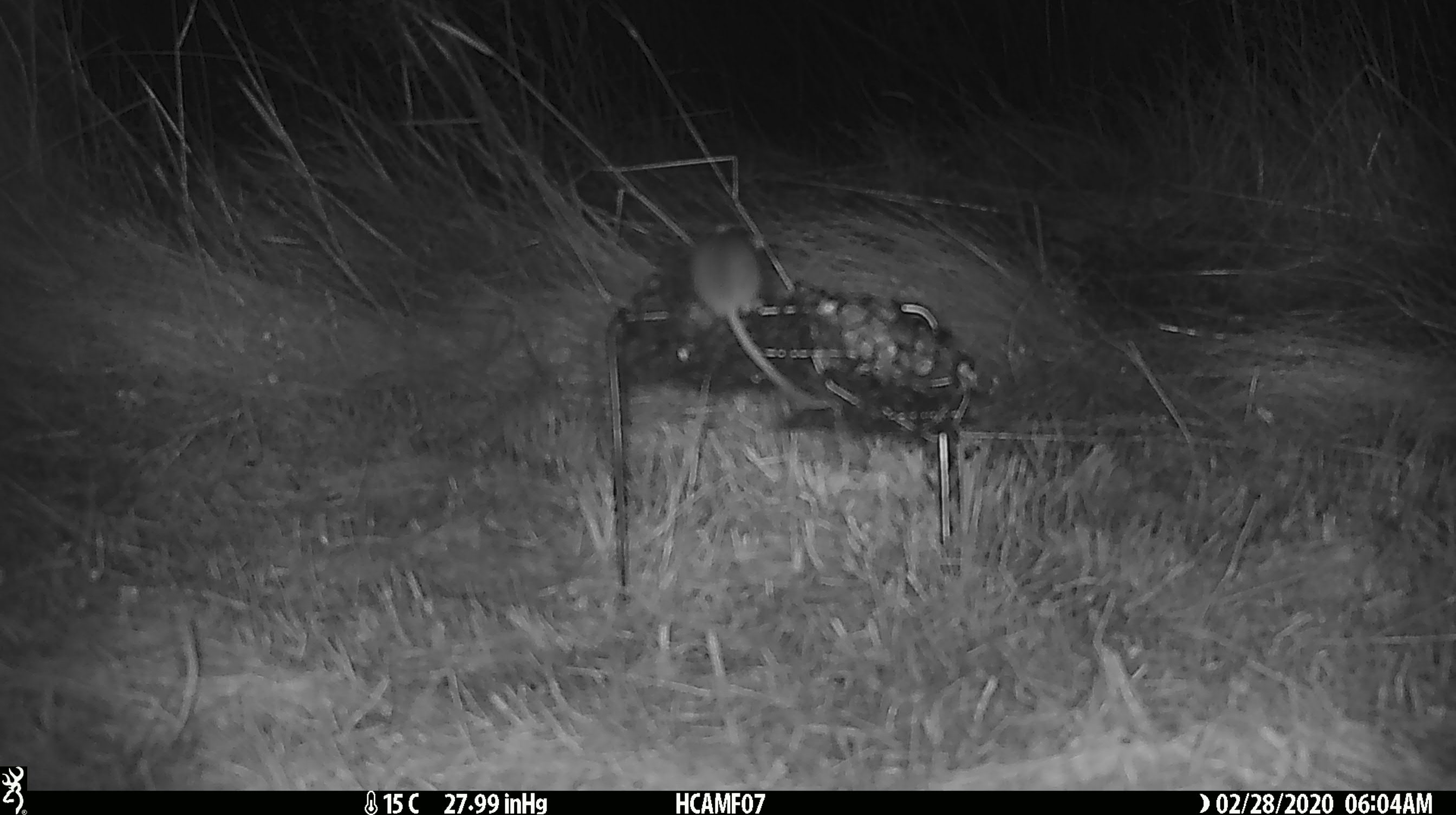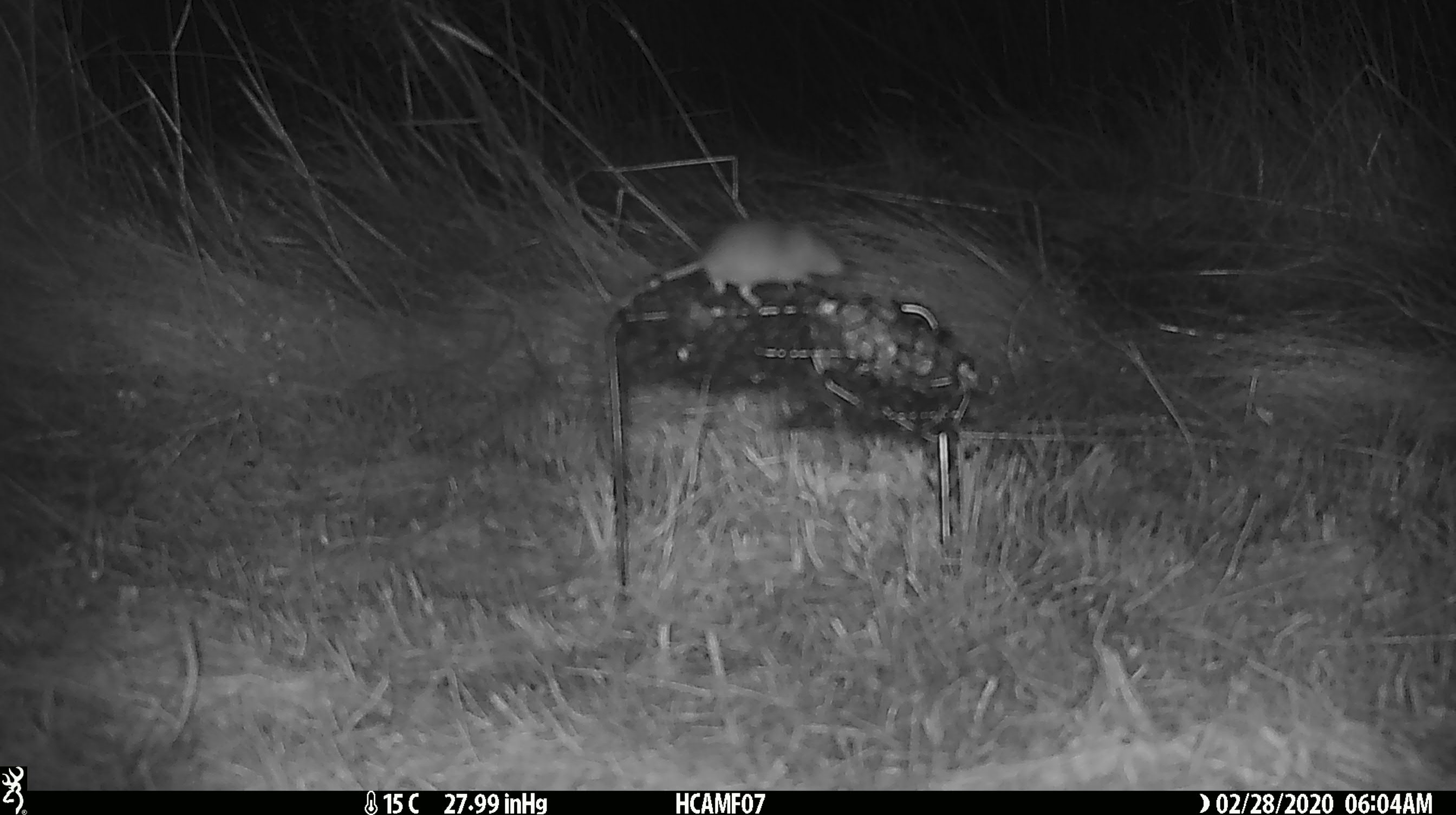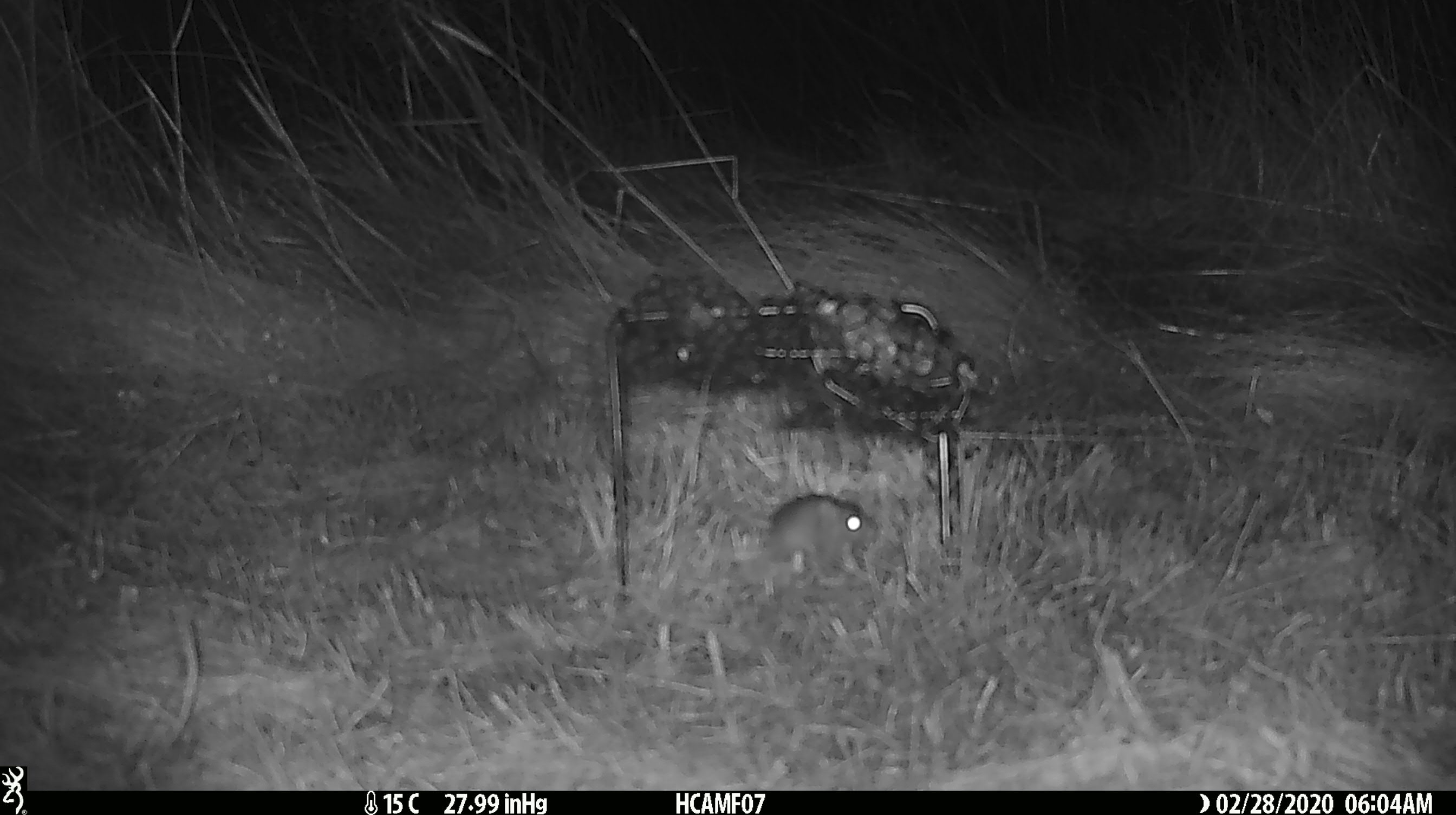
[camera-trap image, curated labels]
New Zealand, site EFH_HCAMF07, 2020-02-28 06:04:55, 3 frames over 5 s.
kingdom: Animalia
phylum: Chordata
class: Mammalia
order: Rodentia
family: Muridae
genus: Mus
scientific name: Mus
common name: mouse